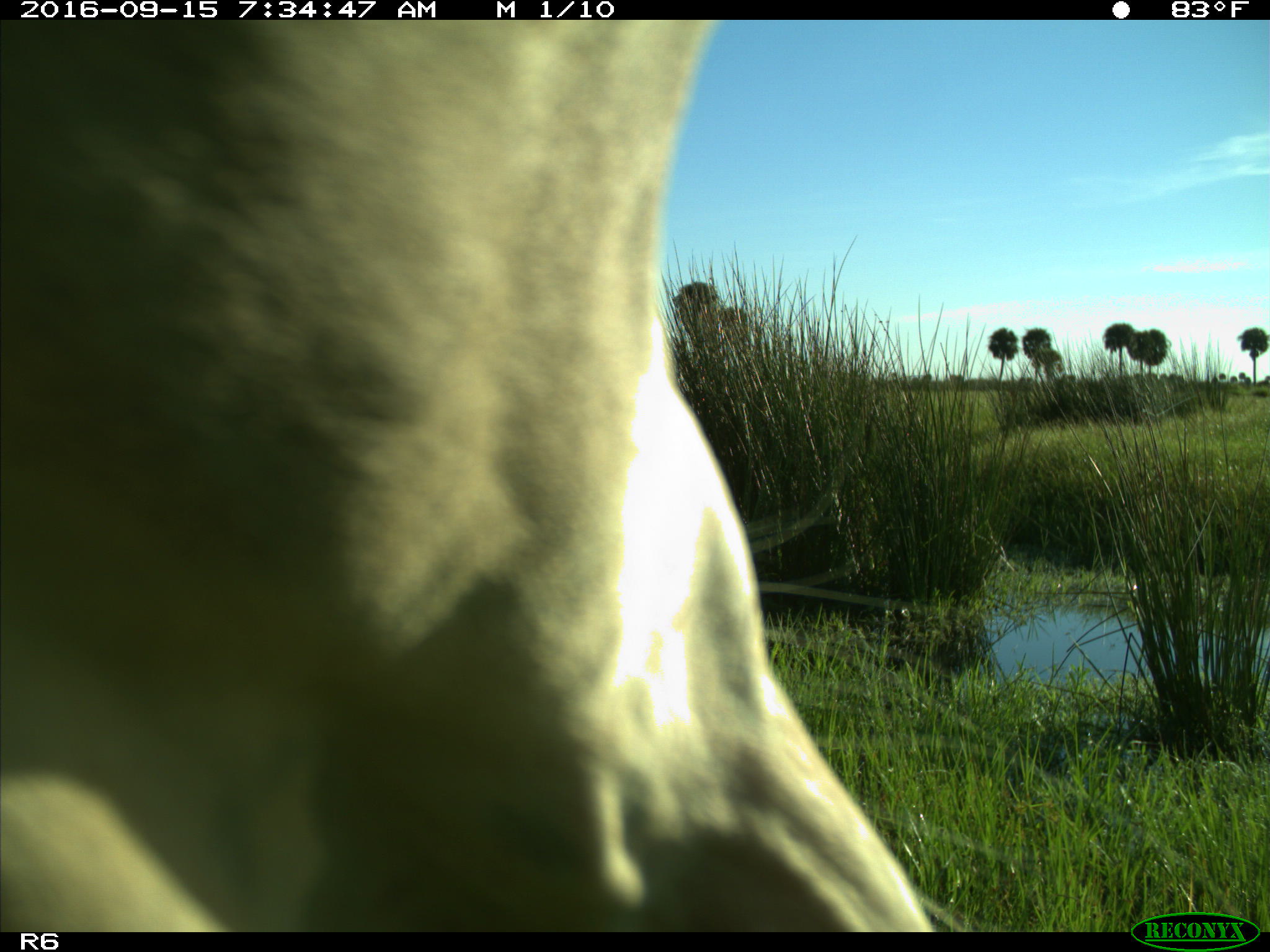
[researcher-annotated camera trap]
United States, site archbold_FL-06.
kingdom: Animalia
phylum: Chordata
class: Mammalia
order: Artiodactyla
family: Bovidae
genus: Bos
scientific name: Bos taurus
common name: domestic cow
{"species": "Bos taurus (domestic cow)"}